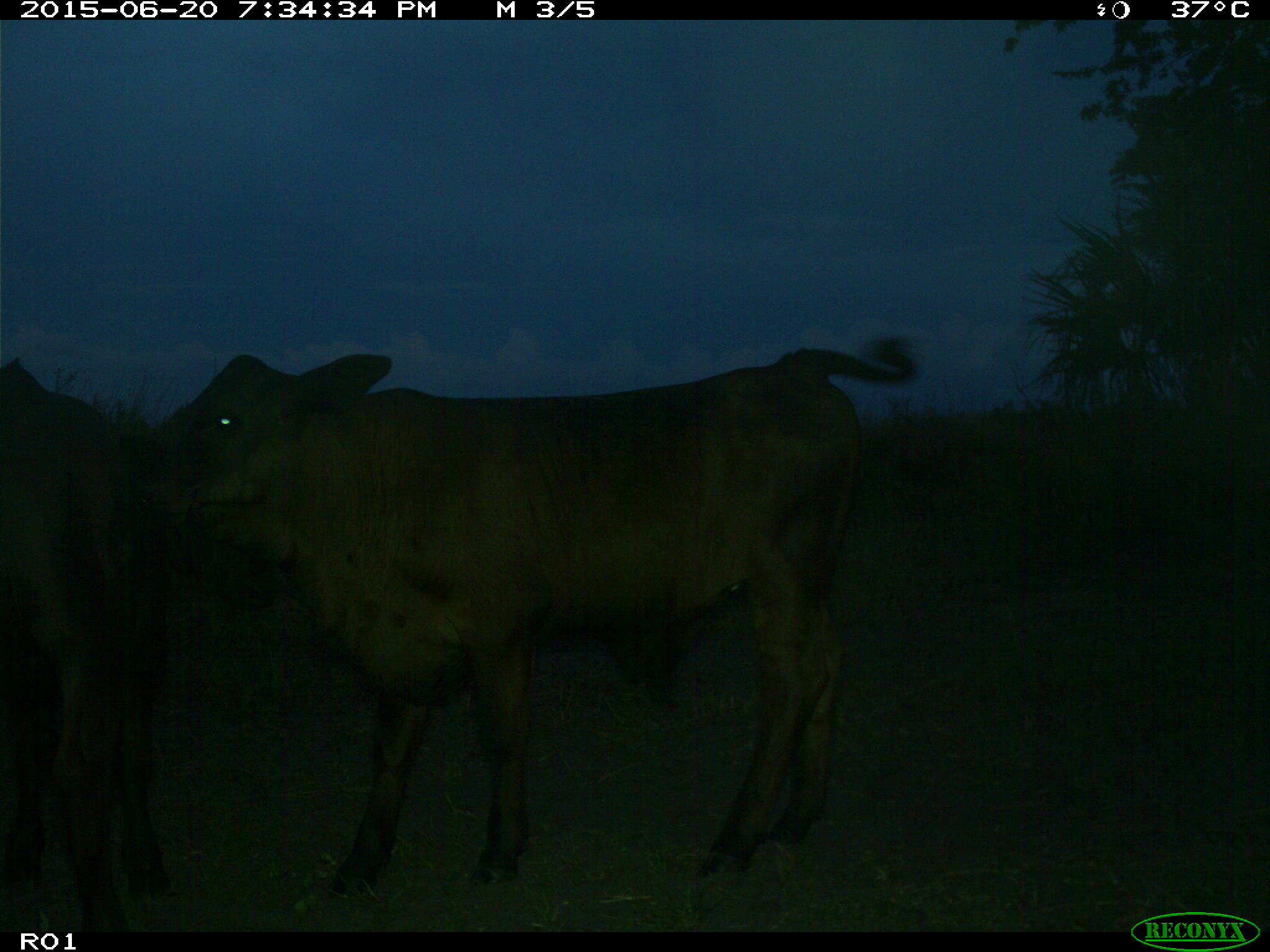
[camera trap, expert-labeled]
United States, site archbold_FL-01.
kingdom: Animalia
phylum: Chordata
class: Mammalia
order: Artiodactyla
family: Bovidae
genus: Bos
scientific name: Bos taurus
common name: domestic cow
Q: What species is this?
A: Bos taurus (domestic cow).